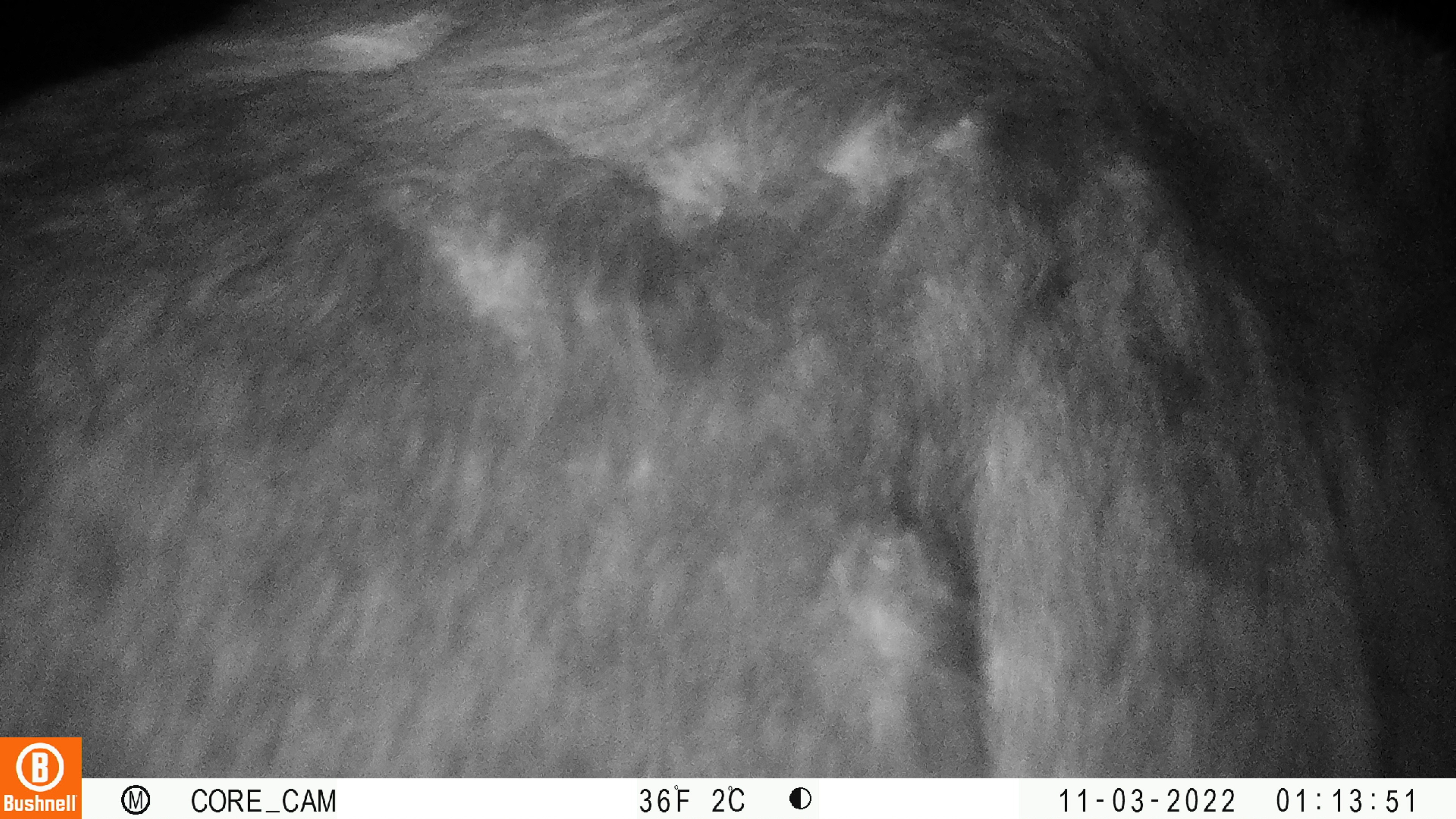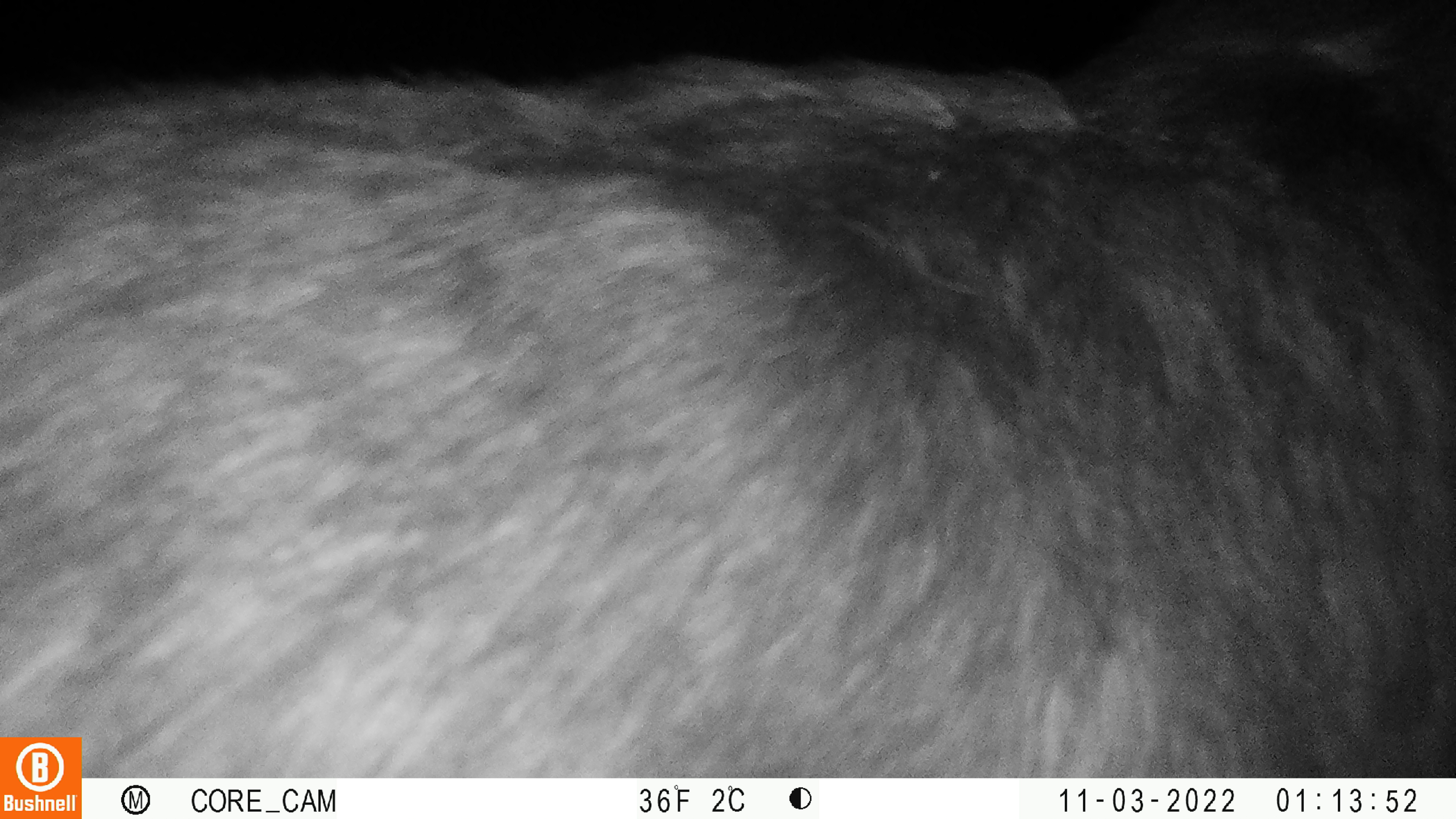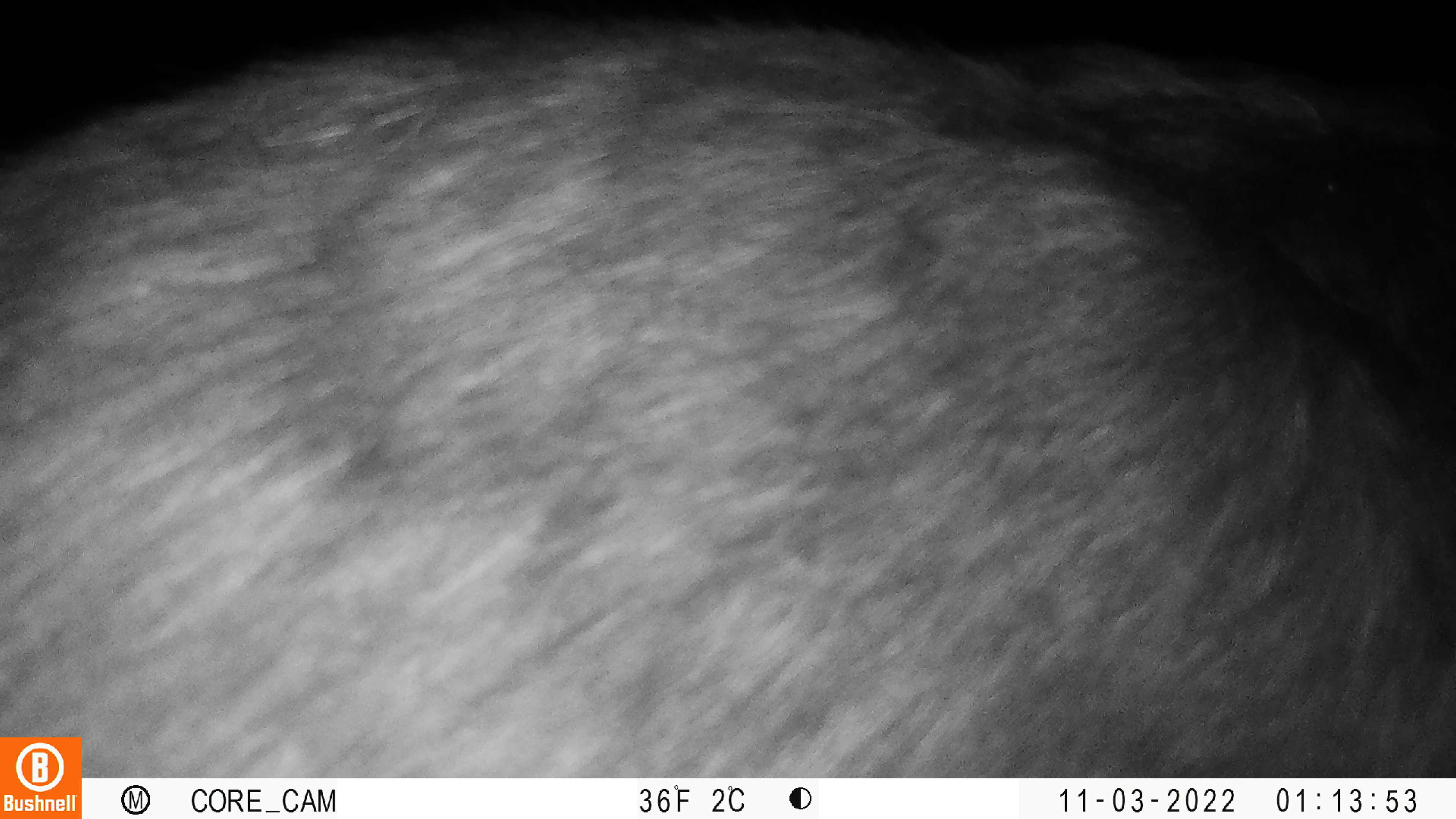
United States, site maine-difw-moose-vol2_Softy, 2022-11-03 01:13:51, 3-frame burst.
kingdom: Animalia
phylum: Chordata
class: Mammalia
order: Artiodactyla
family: Cervidae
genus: Alces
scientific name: Alces alces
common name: moose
Moose (Alces alces).